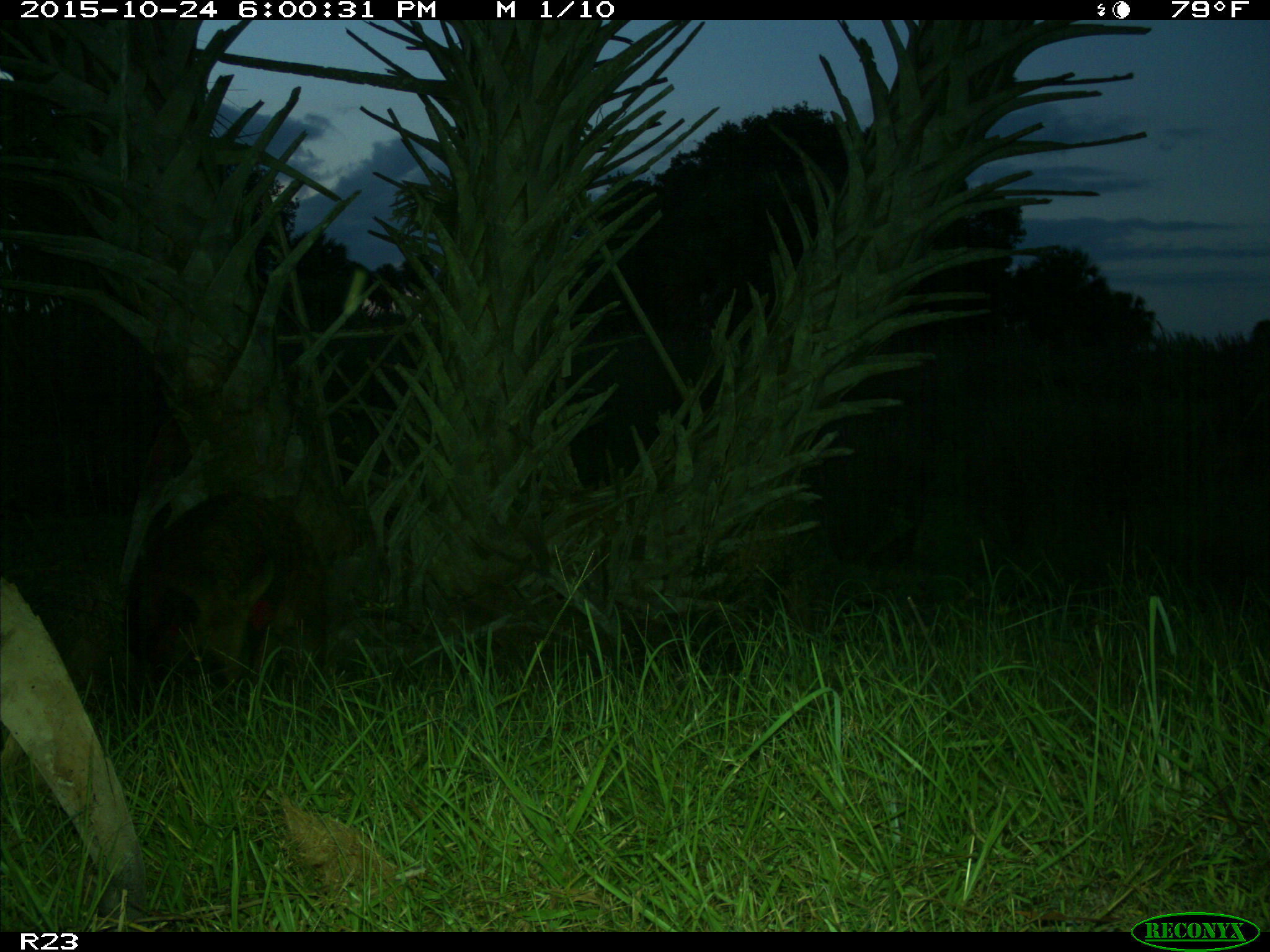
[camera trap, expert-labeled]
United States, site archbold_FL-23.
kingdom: Animalia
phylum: Chordata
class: Mammalia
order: Artiodactyla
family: Suidae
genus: Sus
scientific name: Sus scrofa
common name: wild boar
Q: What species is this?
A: Sus scrofa (wild boar).